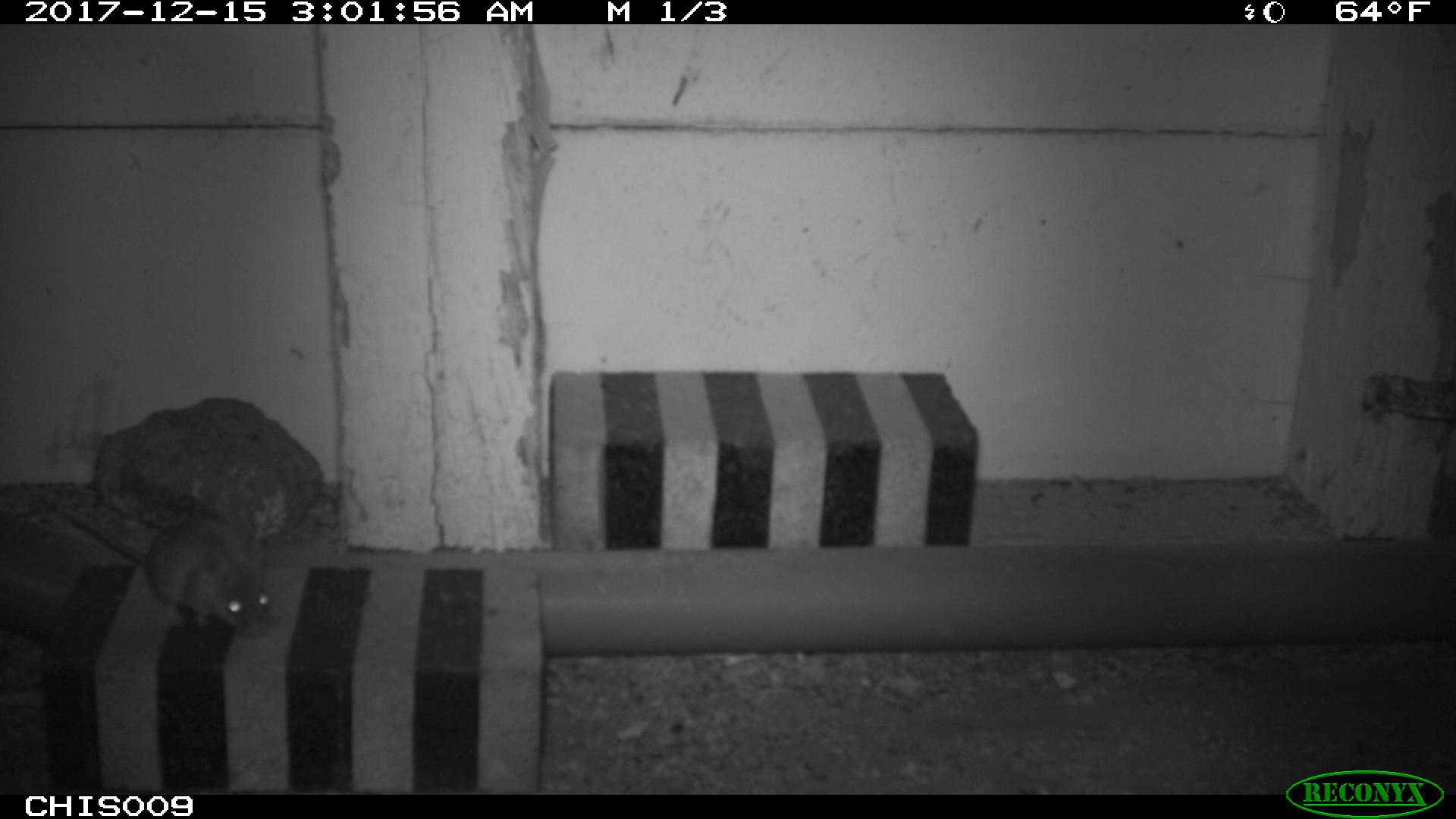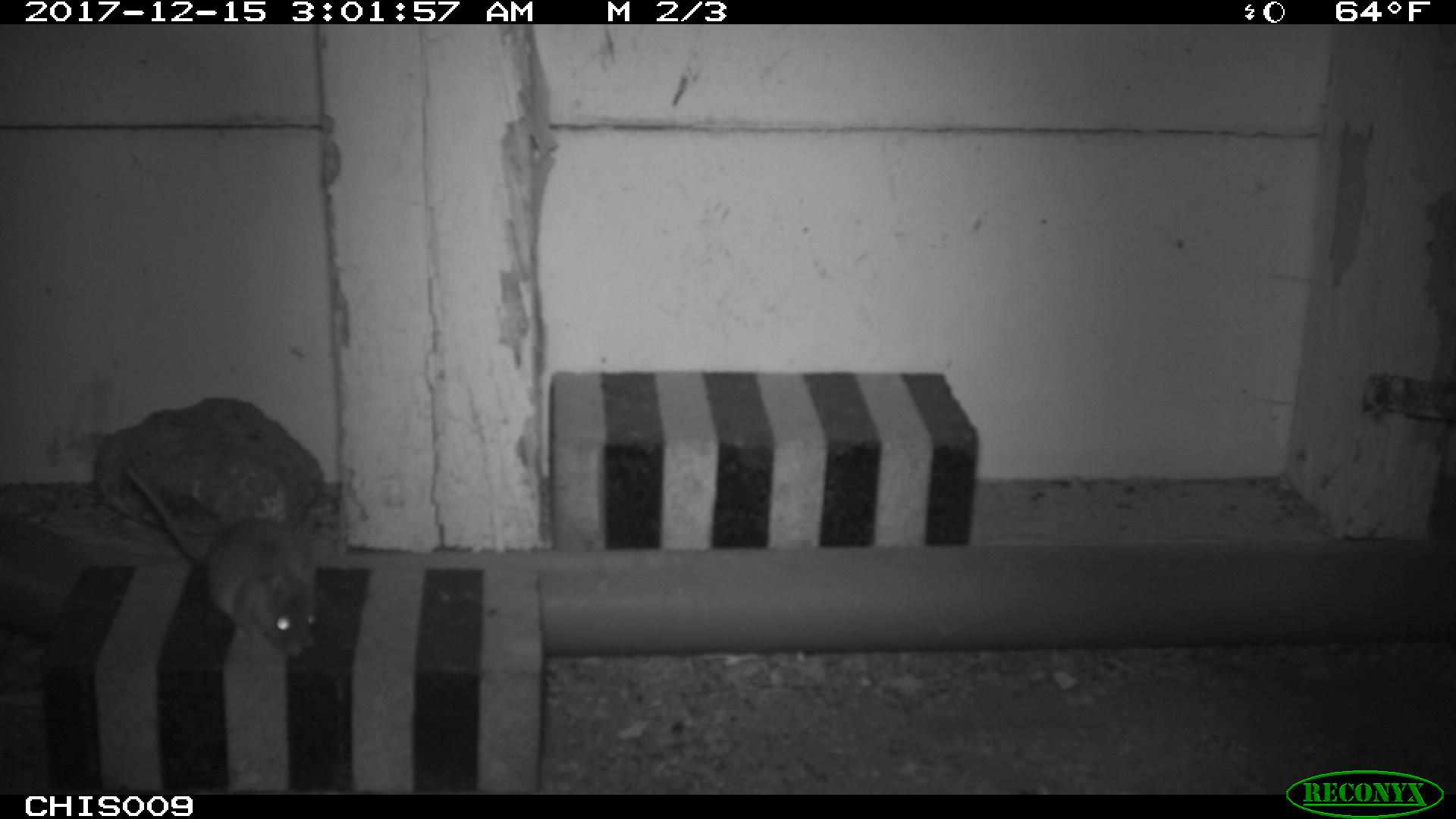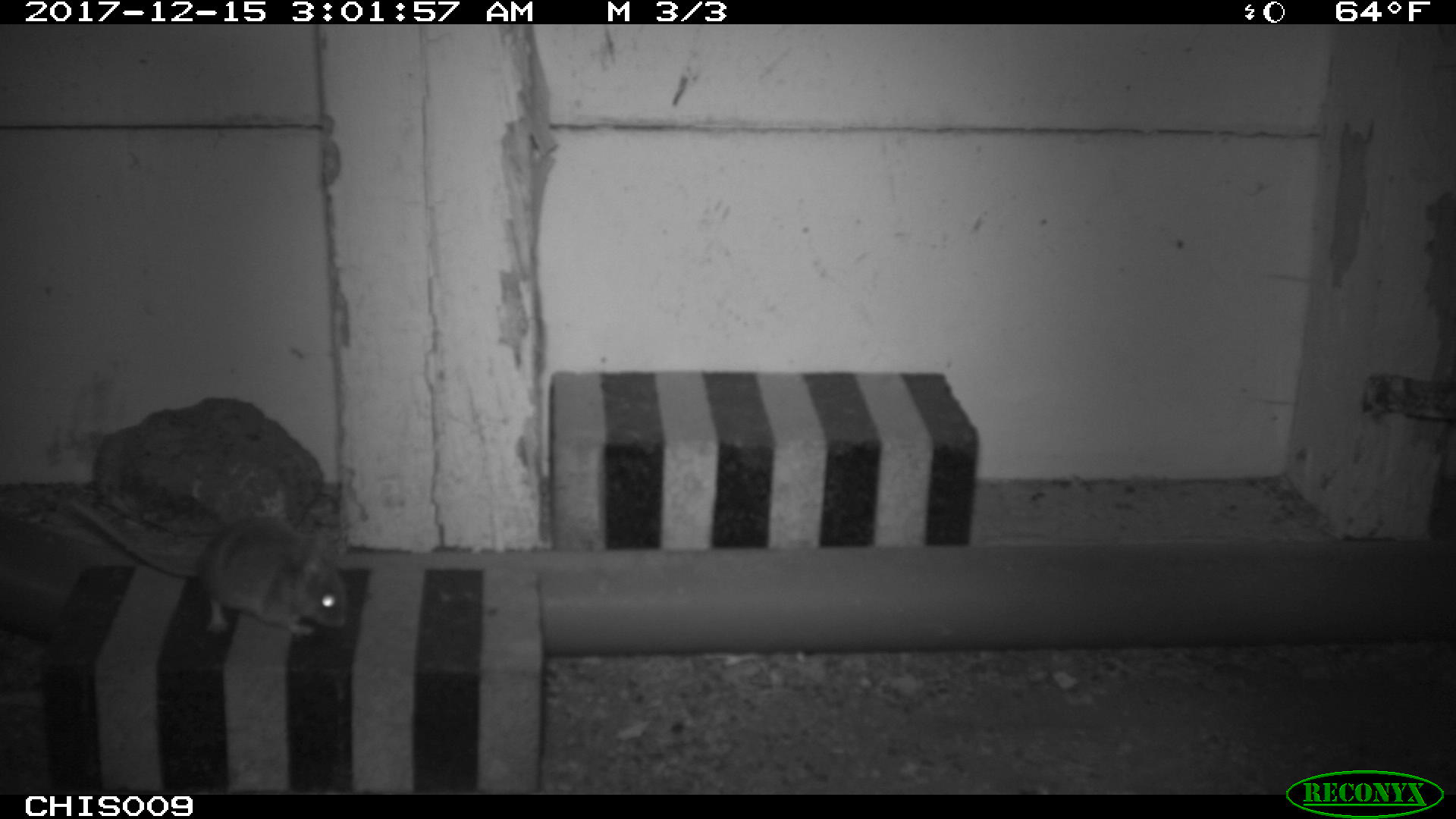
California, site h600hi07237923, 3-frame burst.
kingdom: Animalia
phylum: Chordata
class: Mammalia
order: Rodentia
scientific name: Rodentia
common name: rodent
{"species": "rodent (Rodentia)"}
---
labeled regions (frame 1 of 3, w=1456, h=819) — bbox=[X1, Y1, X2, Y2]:
rodent: bbox=[61, 500, 272, 635]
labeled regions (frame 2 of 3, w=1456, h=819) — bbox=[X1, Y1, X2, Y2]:
rodent: bbox=[123, 465, 318, 657]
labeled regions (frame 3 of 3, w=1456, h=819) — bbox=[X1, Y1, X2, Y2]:
rodent: bbox=[68, 498, 351, 637]